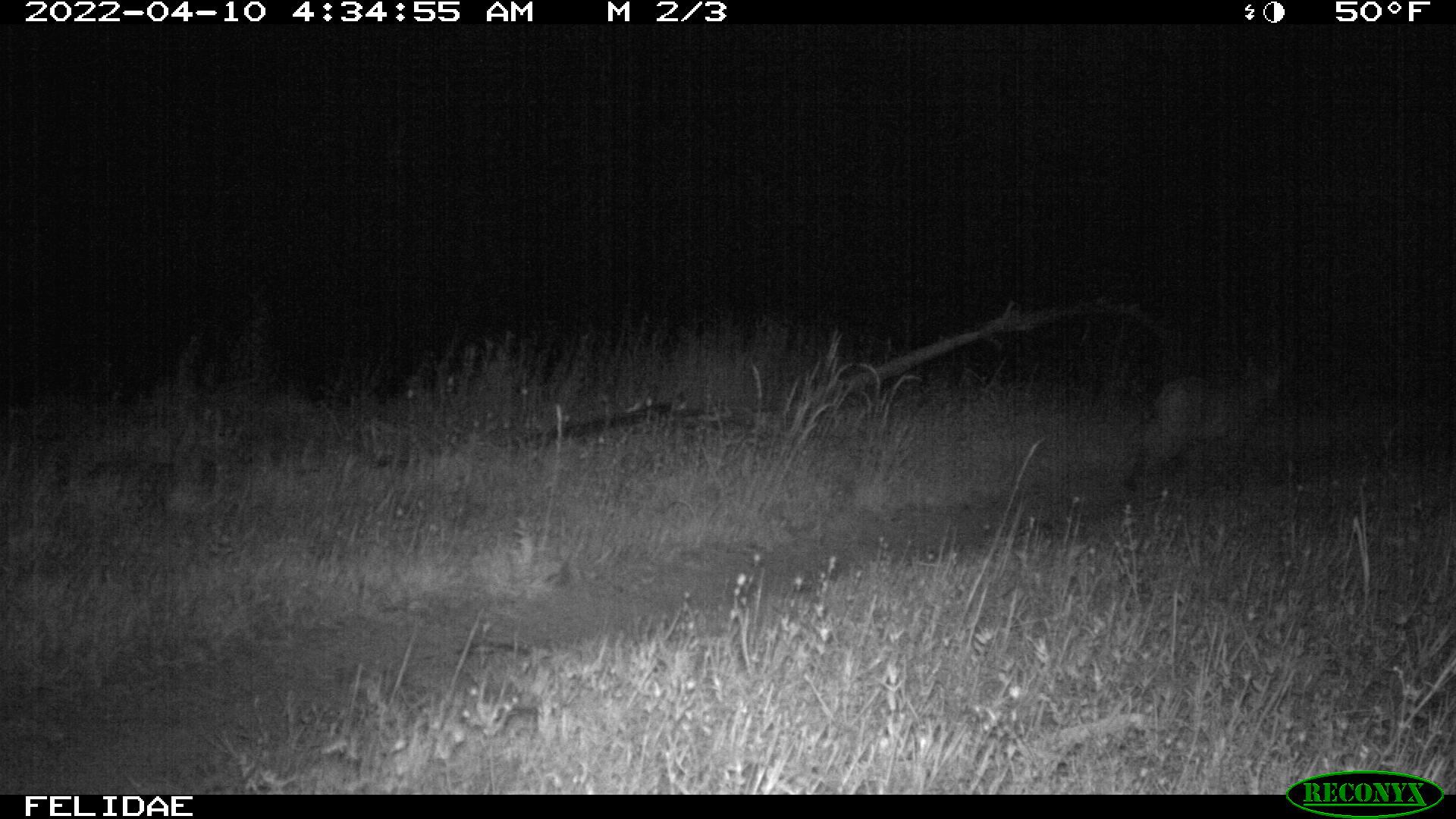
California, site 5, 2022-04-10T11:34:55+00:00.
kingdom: Animalia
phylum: Chordata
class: Mammalia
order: Carnivora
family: Felidae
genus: Lynx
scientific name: Lynx rufus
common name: bobcat